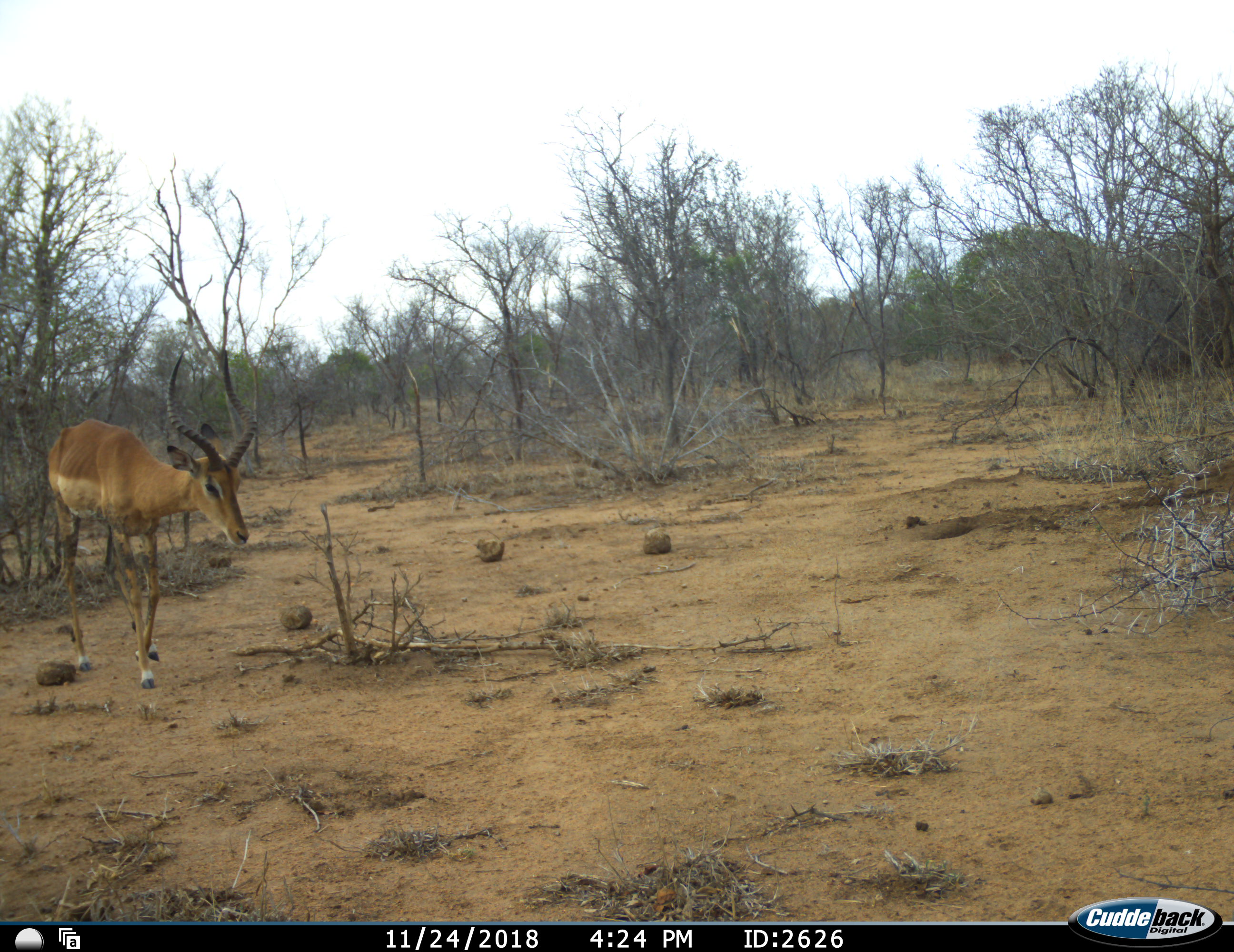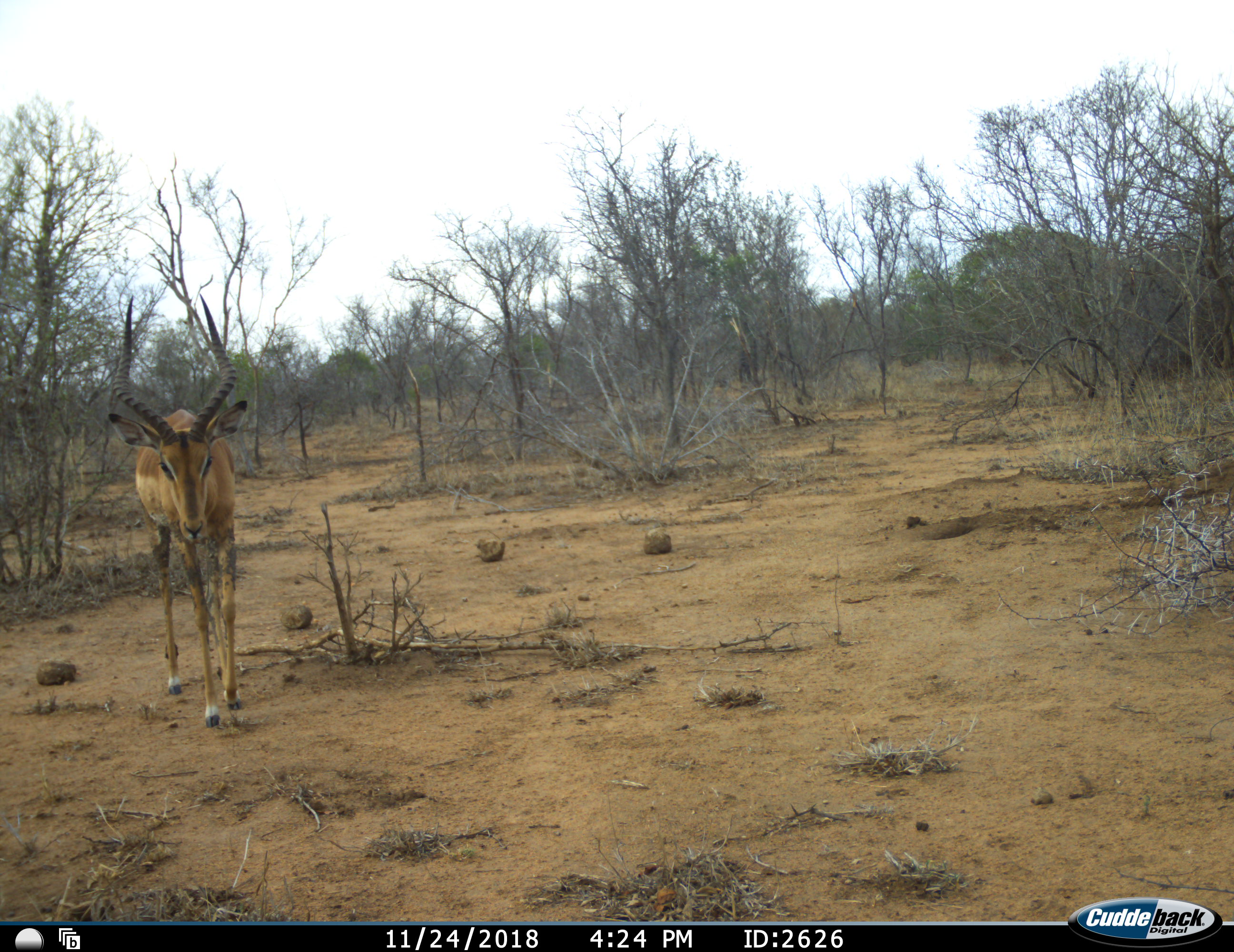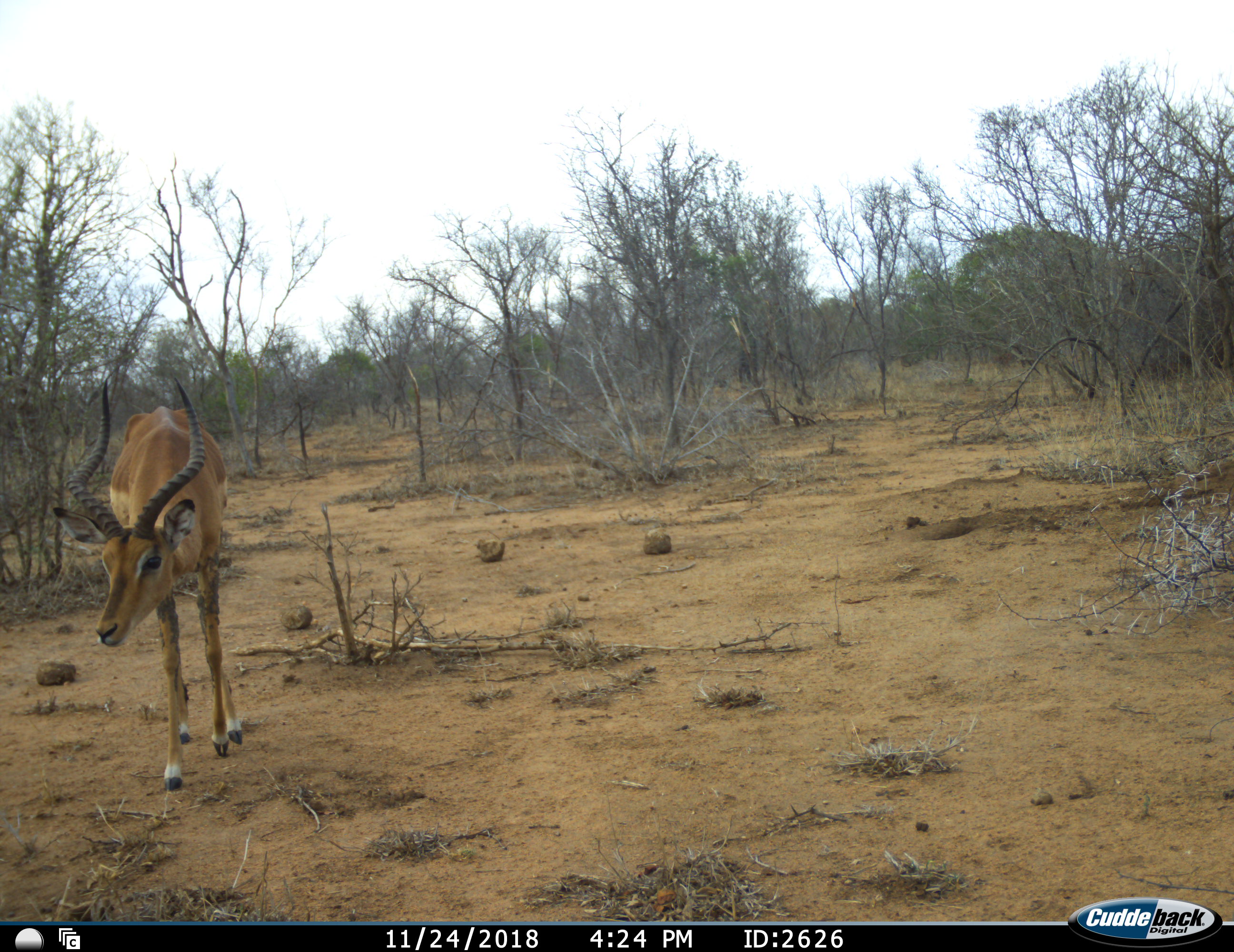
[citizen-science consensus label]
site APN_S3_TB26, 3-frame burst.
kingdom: Animalia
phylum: Chordata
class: Mammalia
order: Artiodactyla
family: Bovidae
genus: Aepyceros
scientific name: Aepyceros melampus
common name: impala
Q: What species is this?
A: Impala (Aepyceros melampus).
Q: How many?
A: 1.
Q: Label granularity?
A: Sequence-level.